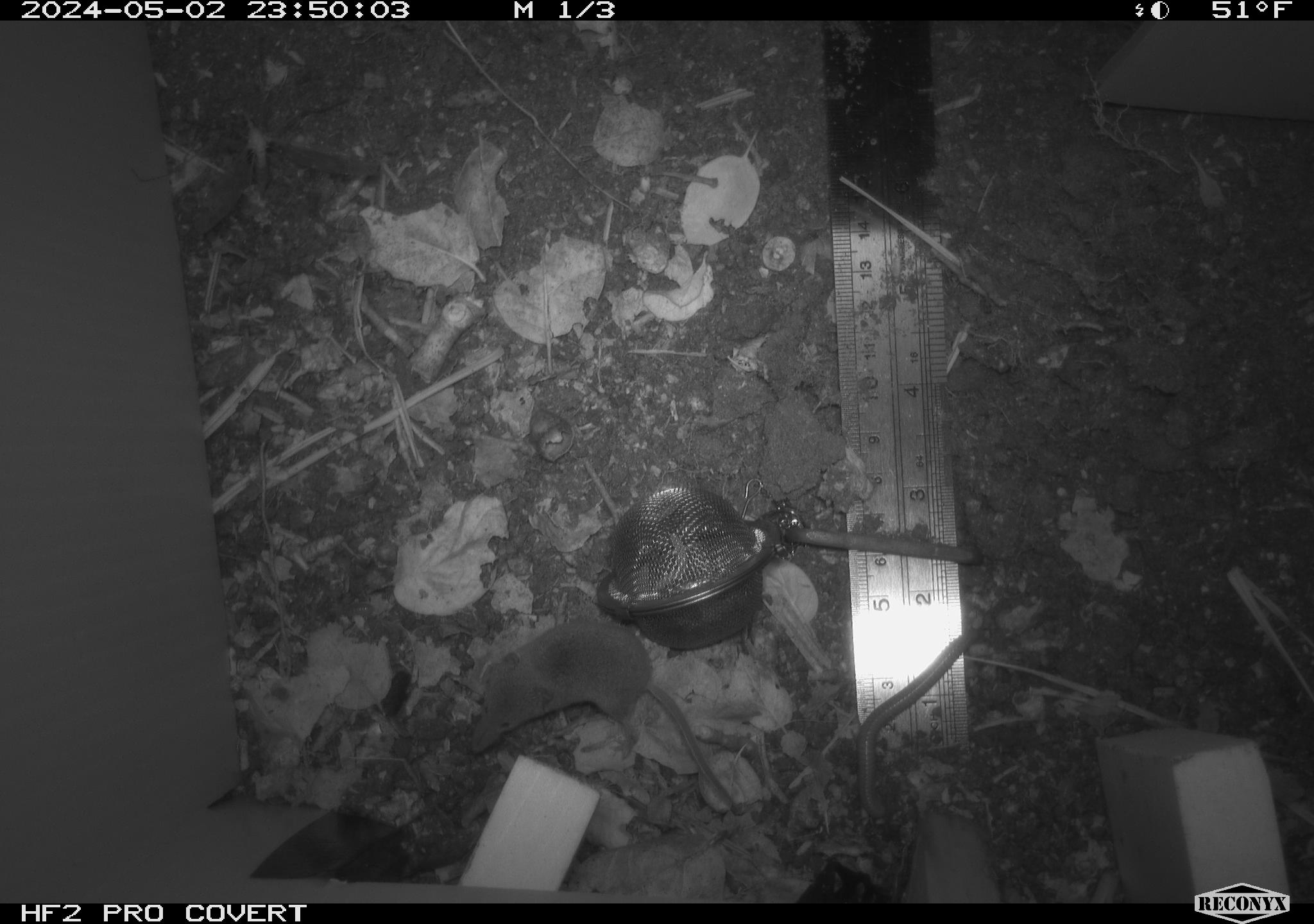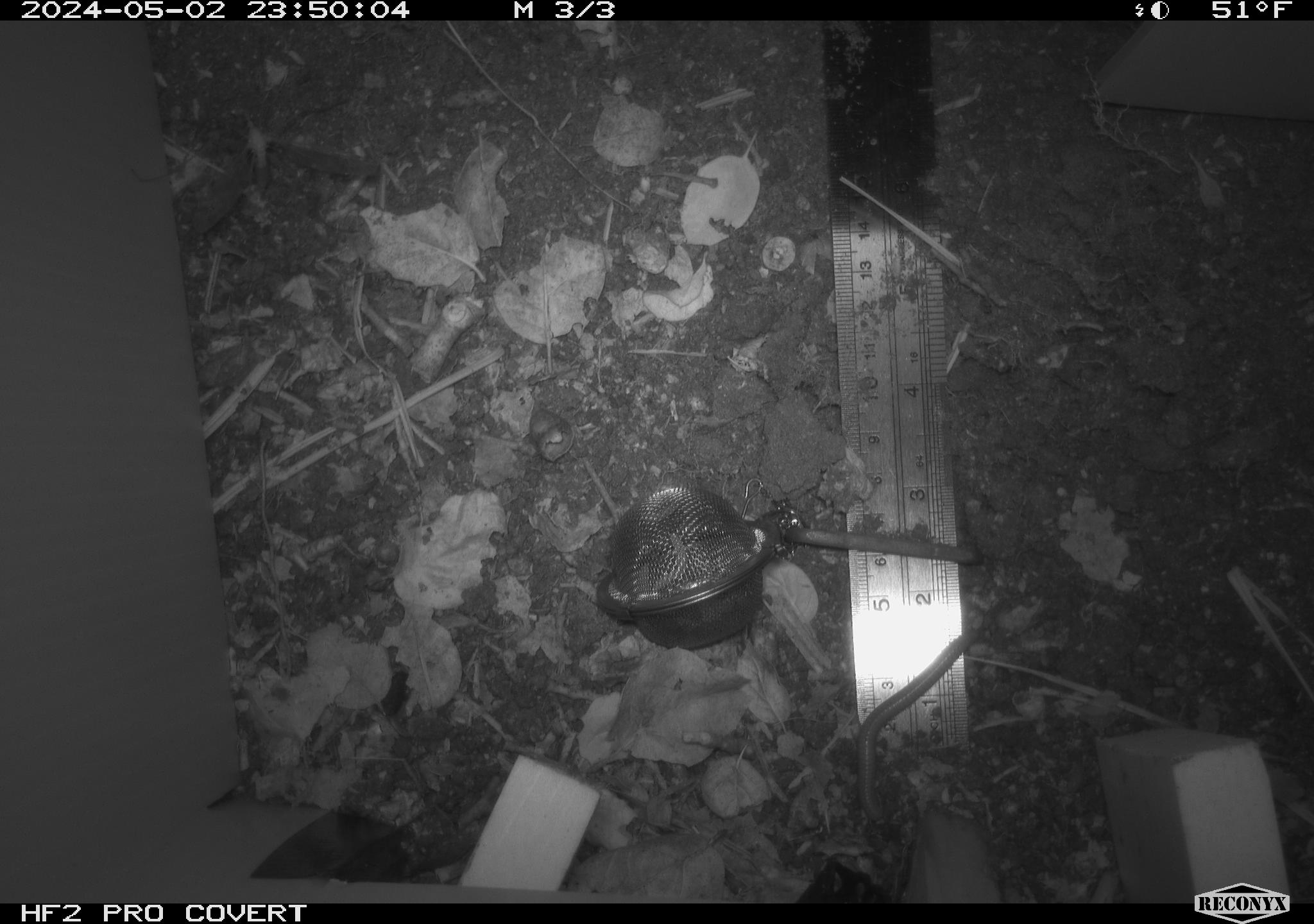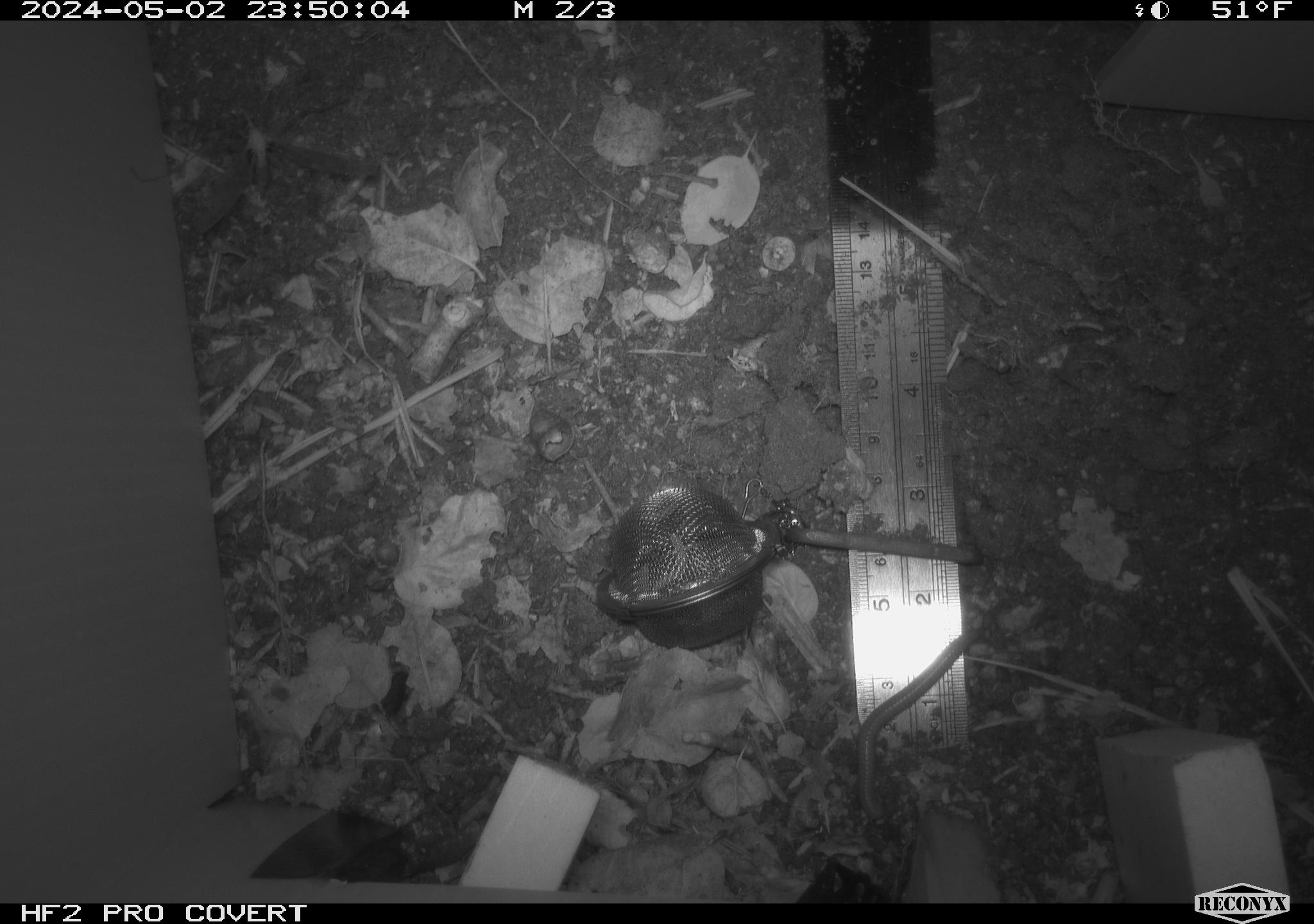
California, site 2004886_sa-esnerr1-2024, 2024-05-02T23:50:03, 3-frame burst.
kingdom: Animalia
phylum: Chordata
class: Mammalia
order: Eulipotyphla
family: Soricidae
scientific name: Soricidae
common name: shrews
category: soricidae family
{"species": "soricidae family (shrews) (Soricidae)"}